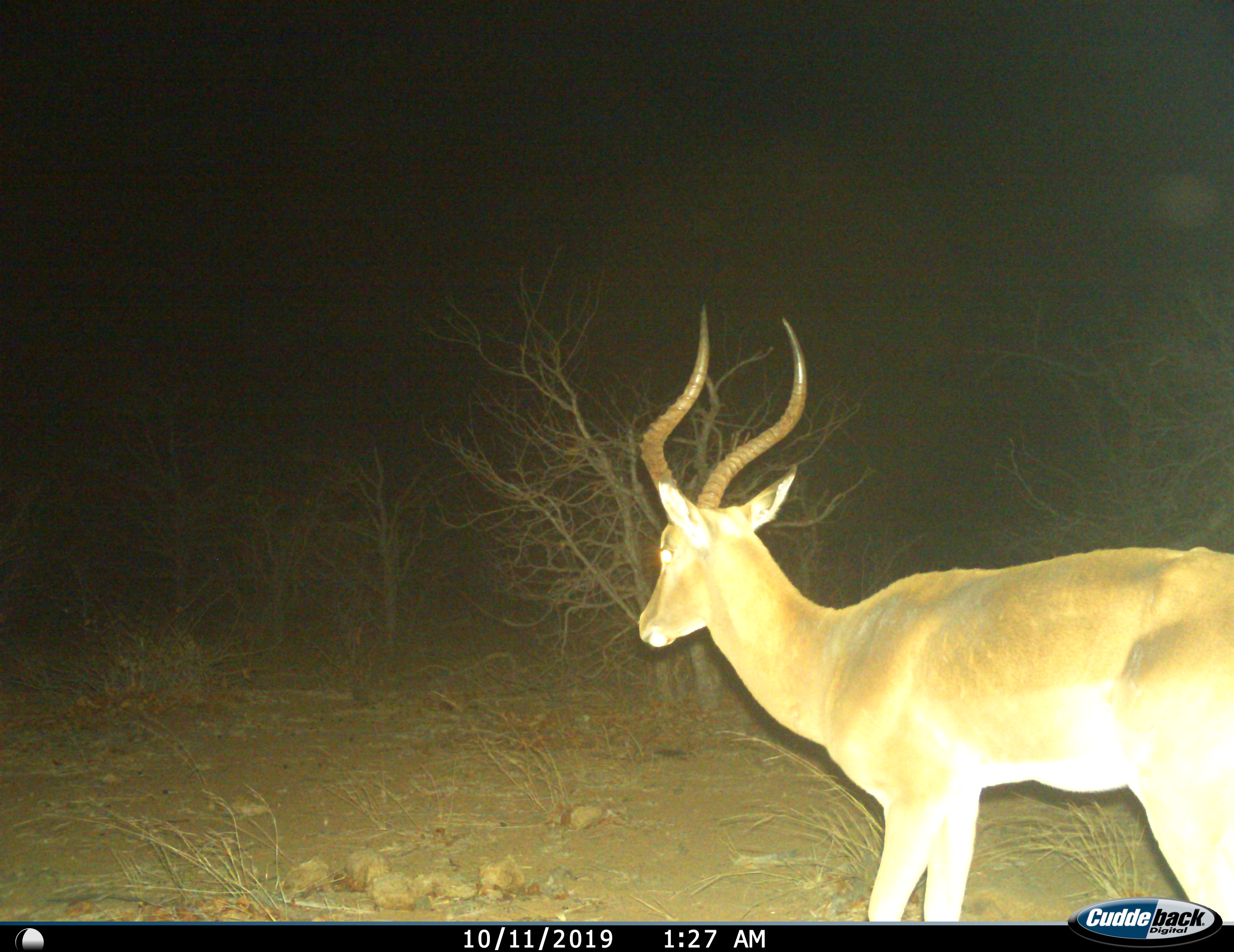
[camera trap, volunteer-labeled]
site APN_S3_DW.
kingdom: Animalia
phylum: Chordata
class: Mammalia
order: Artiodactyla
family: Bovidae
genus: Aepyceros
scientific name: Aepyceros melampus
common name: impala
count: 1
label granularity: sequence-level